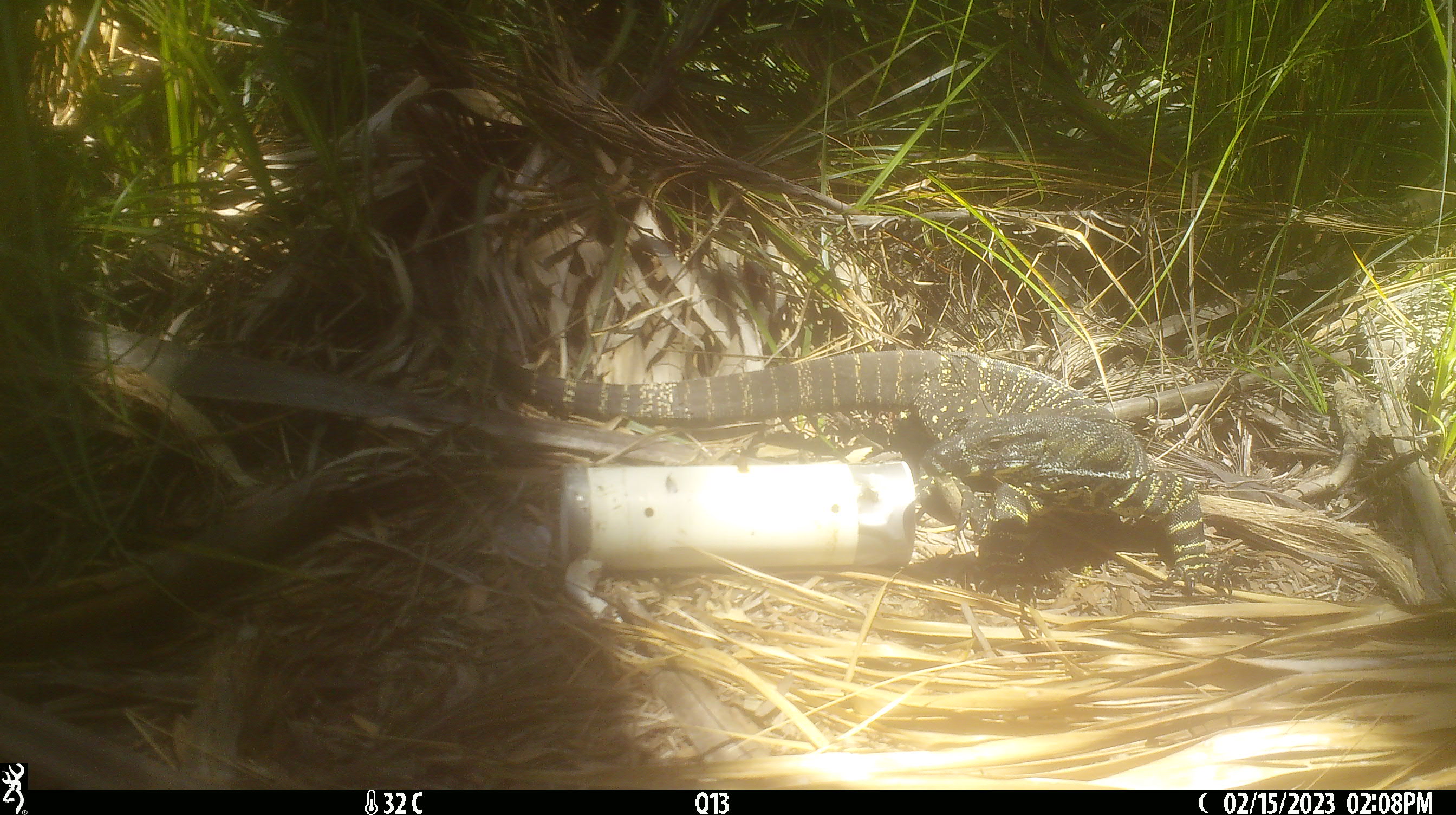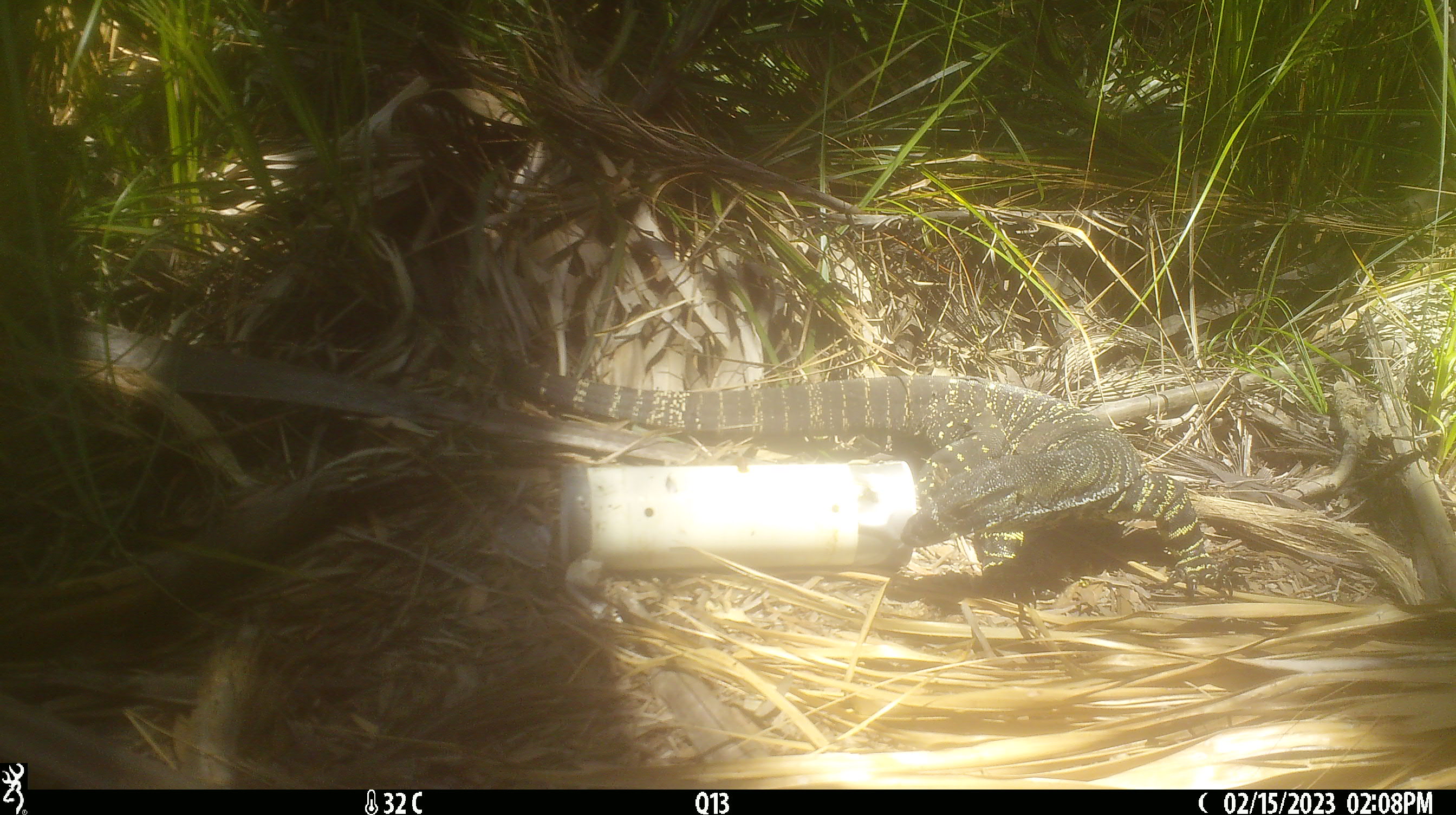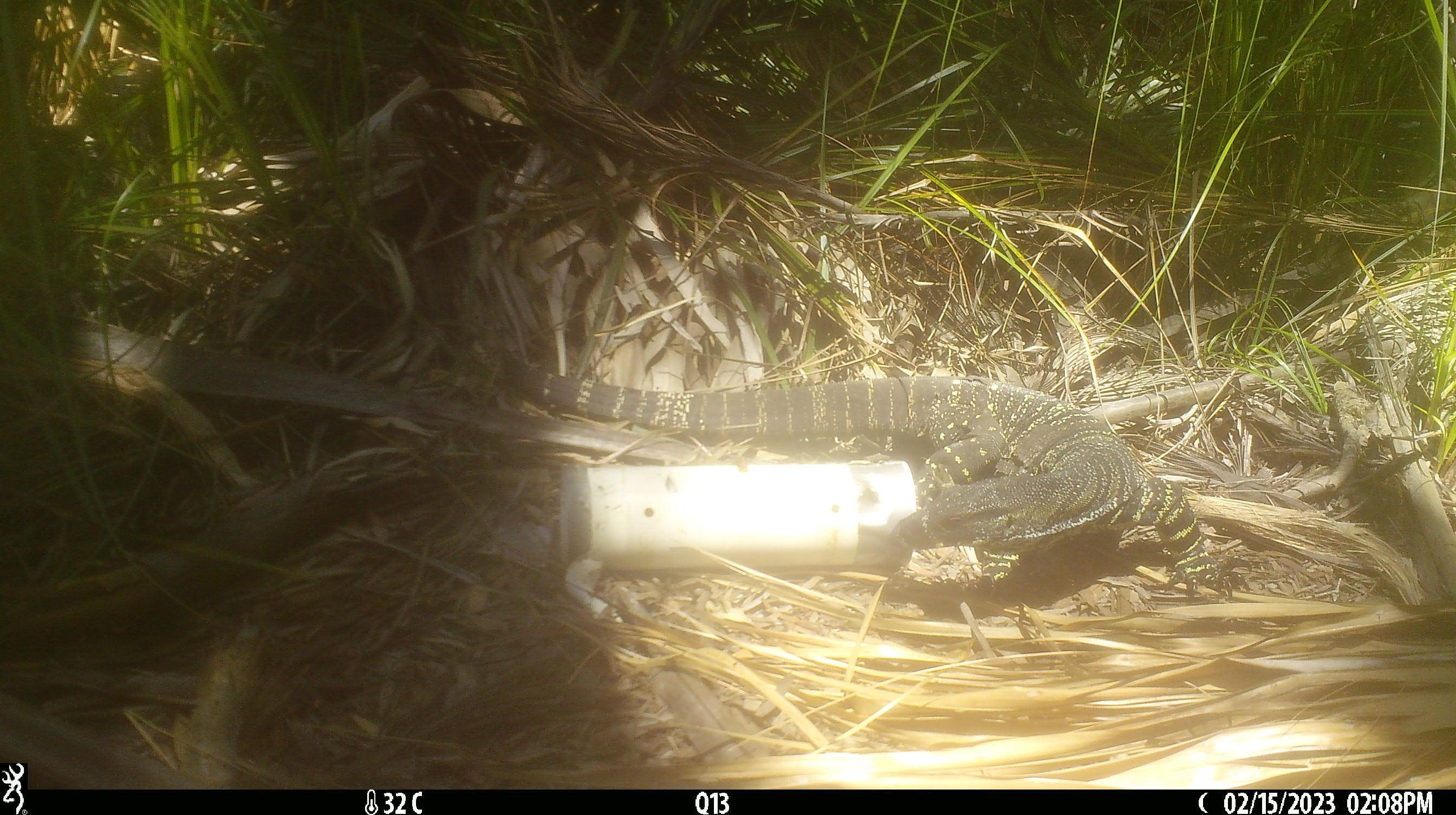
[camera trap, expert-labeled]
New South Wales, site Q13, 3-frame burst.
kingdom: Animalia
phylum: Chordata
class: Reptilia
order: Squamata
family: Varanidae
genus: Varanus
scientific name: Varanus varius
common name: lace monitor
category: goanna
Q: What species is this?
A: Goanna (lace monitor) (Varanus varius).